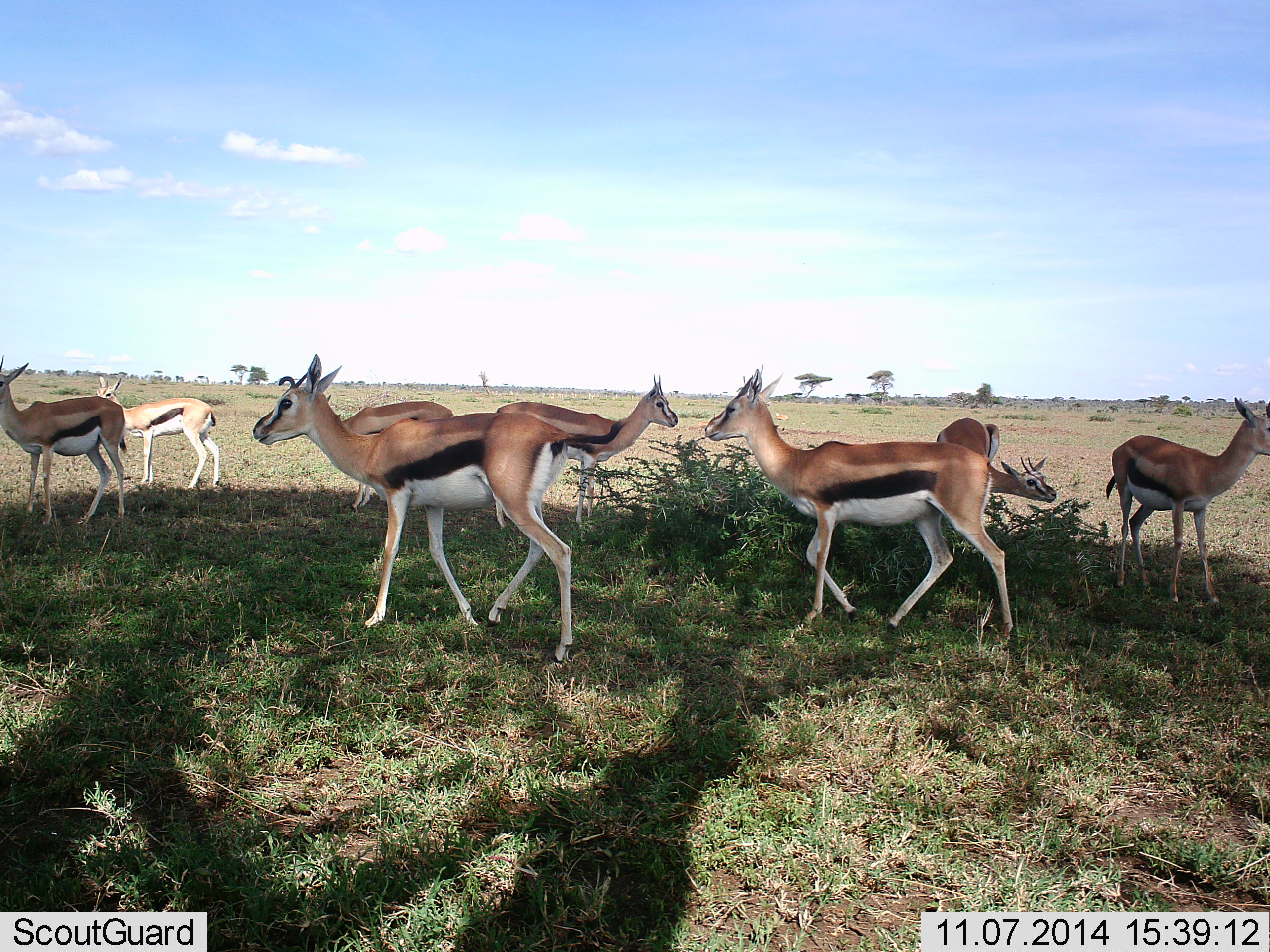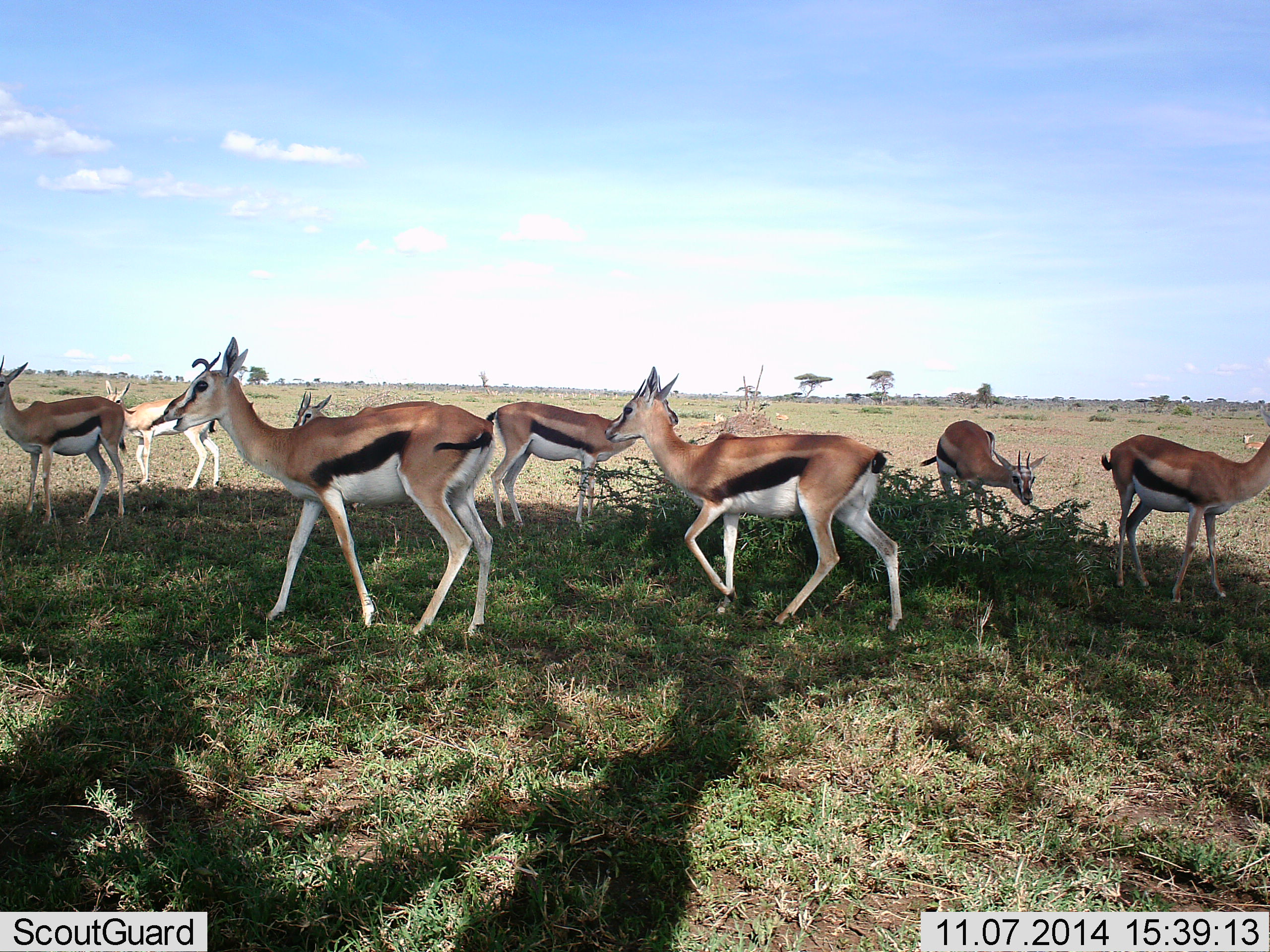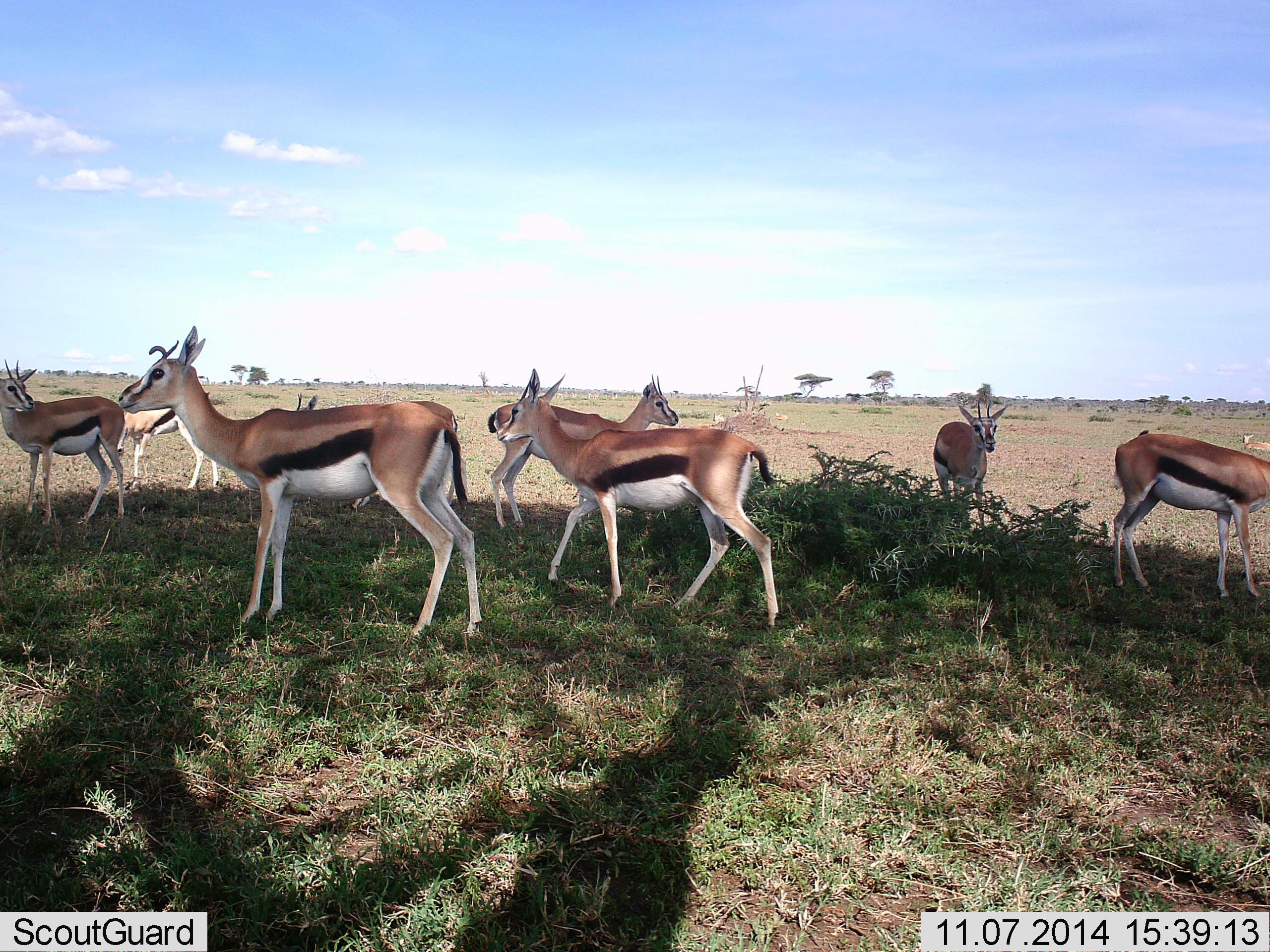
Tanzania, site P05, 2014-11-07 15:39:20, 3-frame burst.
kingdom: Animalia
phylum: Chordata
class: Mammalia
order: Artiodactyla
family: Bovidae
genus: Eudorcas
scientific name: Eudorcas thomsonii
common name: thomson's gazelle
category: gazellethomsons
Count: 8.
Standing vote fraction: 90%.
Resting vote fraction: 20%.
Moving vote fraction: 90%.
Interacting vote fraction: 20%.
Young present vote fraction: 0%.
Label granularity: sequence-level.